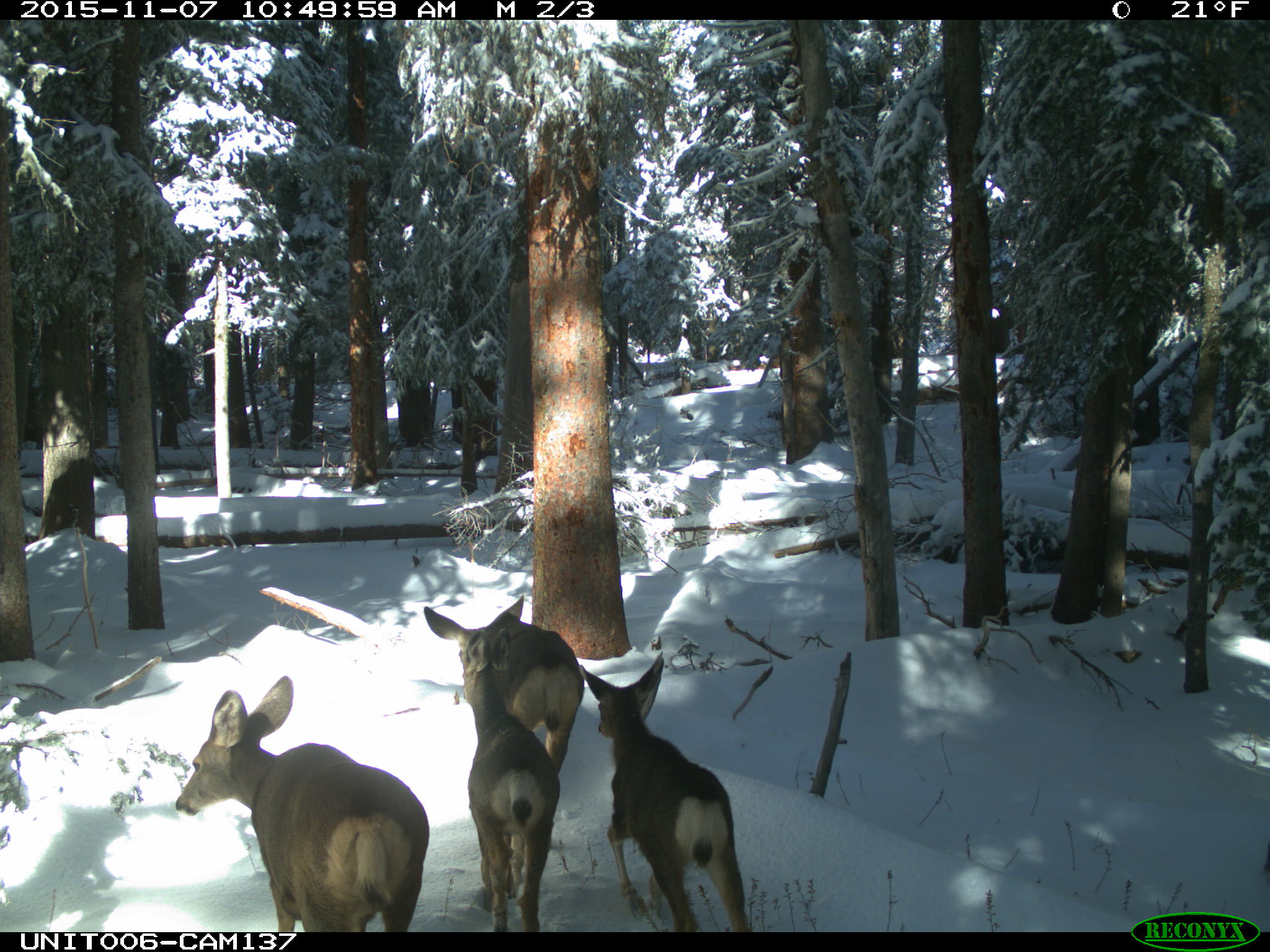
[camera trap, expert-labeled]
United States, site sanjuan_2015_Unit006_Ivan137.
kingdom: Animalia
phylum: Chordata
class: Mammalia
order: Artiodactyla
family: Cervidae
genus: Odocoileus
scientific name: Odocoileus hemionus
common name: mule deer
Odocoileus hemionus (mule deer).